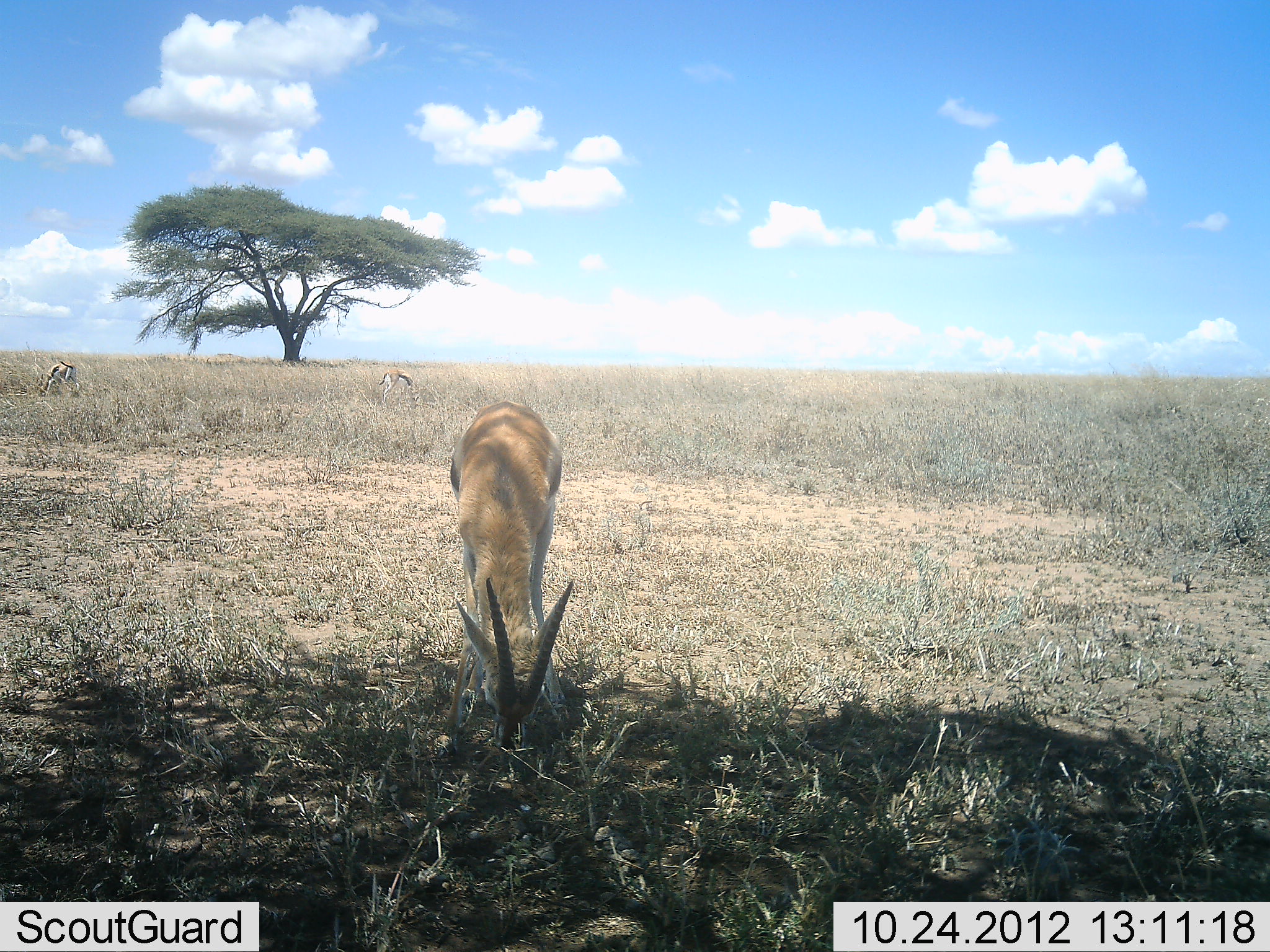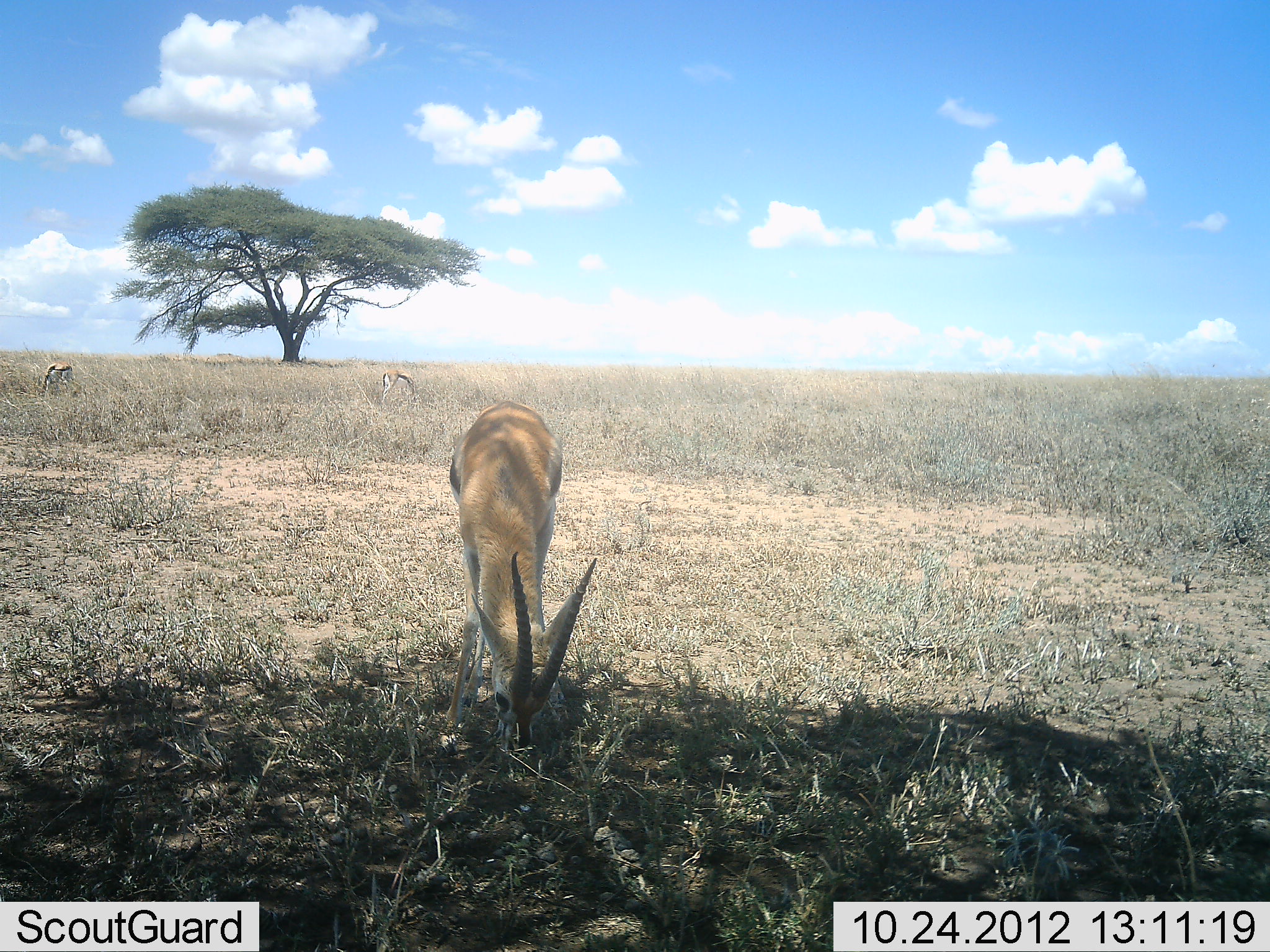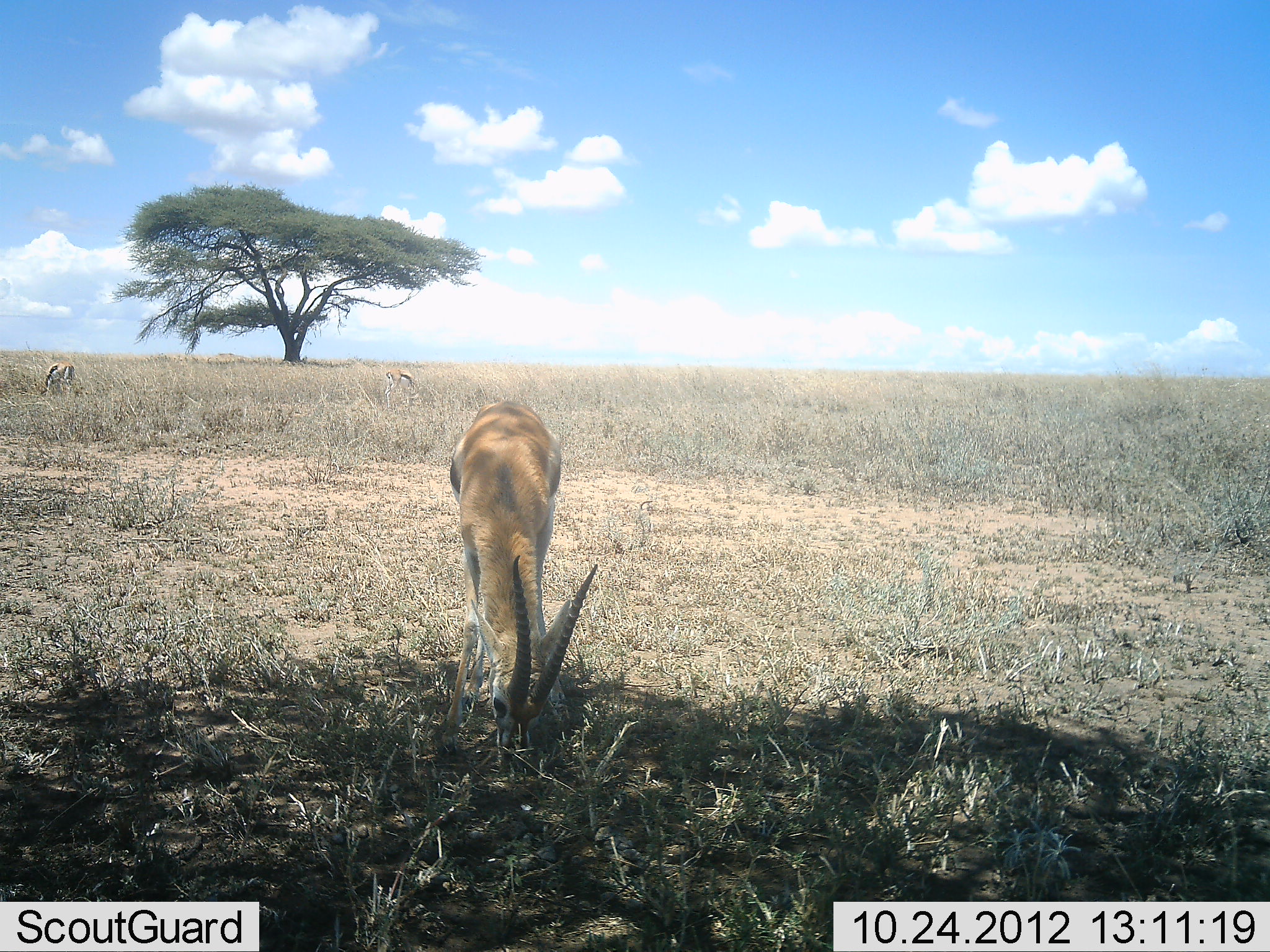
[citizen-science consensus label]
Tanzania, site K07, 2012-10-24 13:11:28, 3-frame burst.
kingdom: Animalia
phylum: Chordata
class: Mammalia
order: Artiodactyla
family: Bovidae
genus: Eudorcas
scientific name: Eudorcas thomsonii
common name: thomson's gazelle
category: gazellethomsons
Gazellethomsons (thomson's gazelle) (Eudorcas thomsonii), count 3. Behavior (volunteer vote fractions): standing 10%, resting 0%, moving 0%, interacting 0%. Young present (vote fraction): 0%. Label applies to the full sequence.